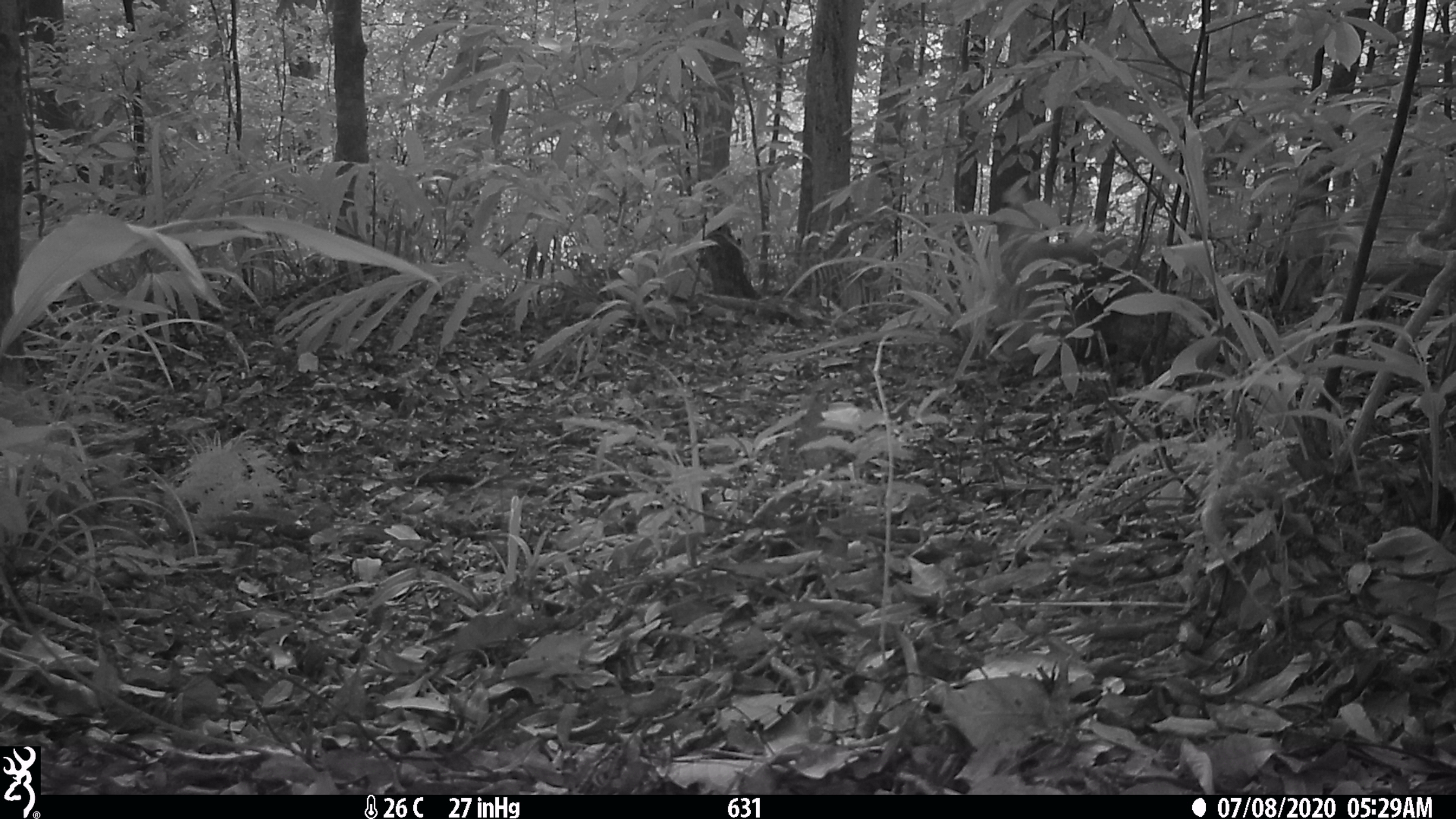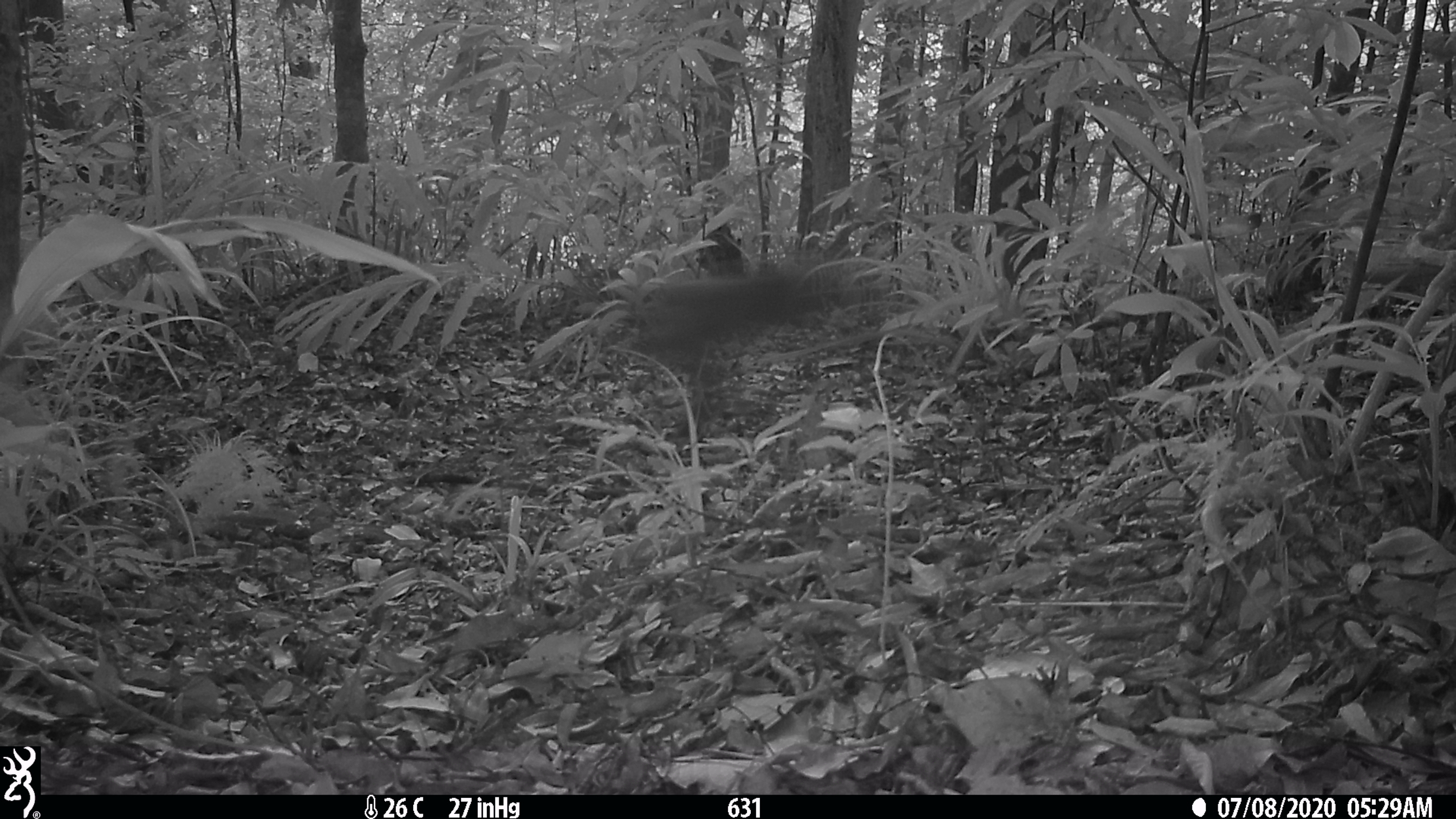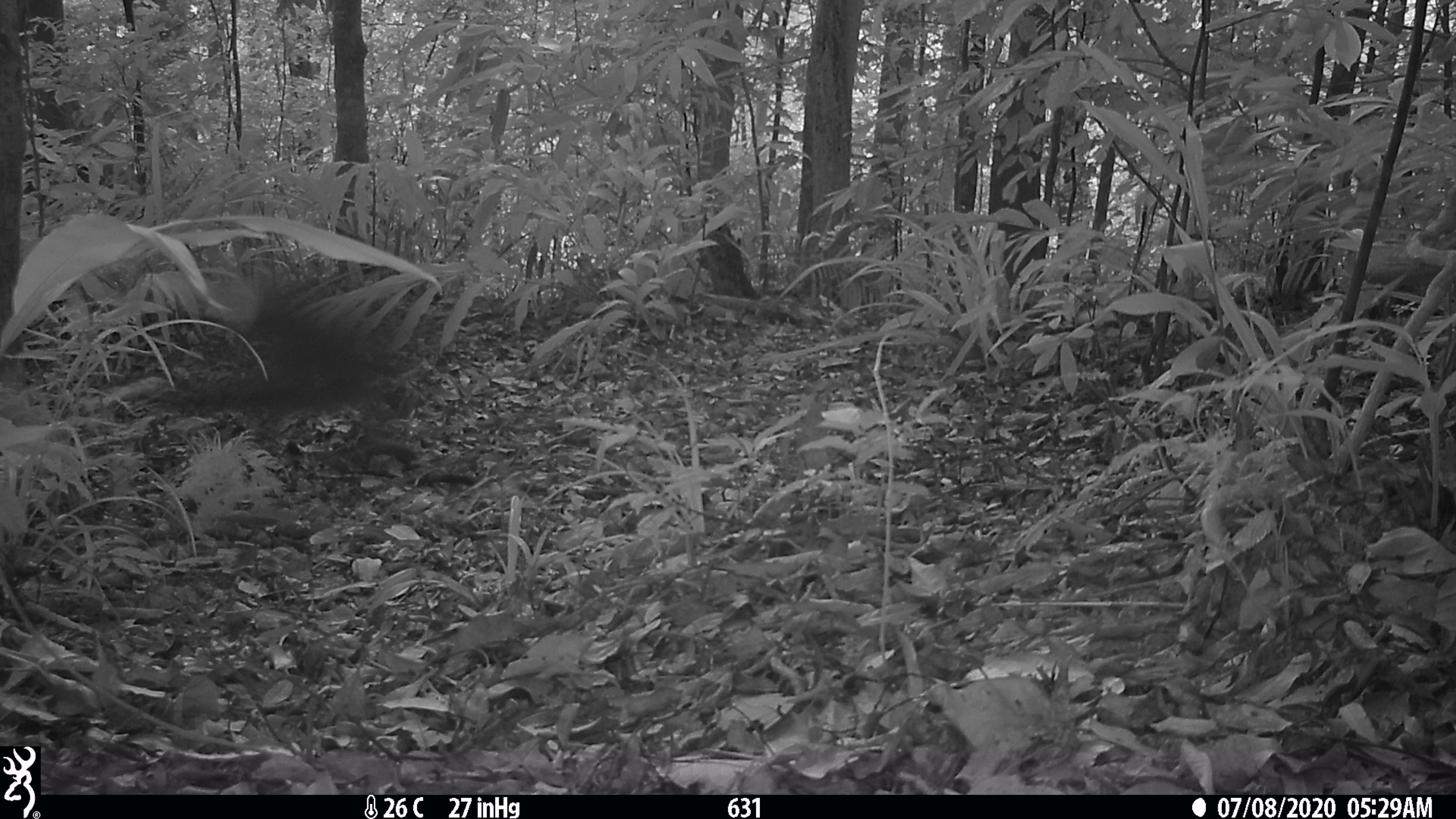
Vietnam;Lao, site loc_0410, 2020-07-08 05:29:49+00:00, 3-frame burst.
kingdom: Animalia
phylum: Chordata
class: Mammalia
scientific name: Mammalia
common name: mammal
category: unidentified mammal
Unidentified mammal (mammal) (Mammalia). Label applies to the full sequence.